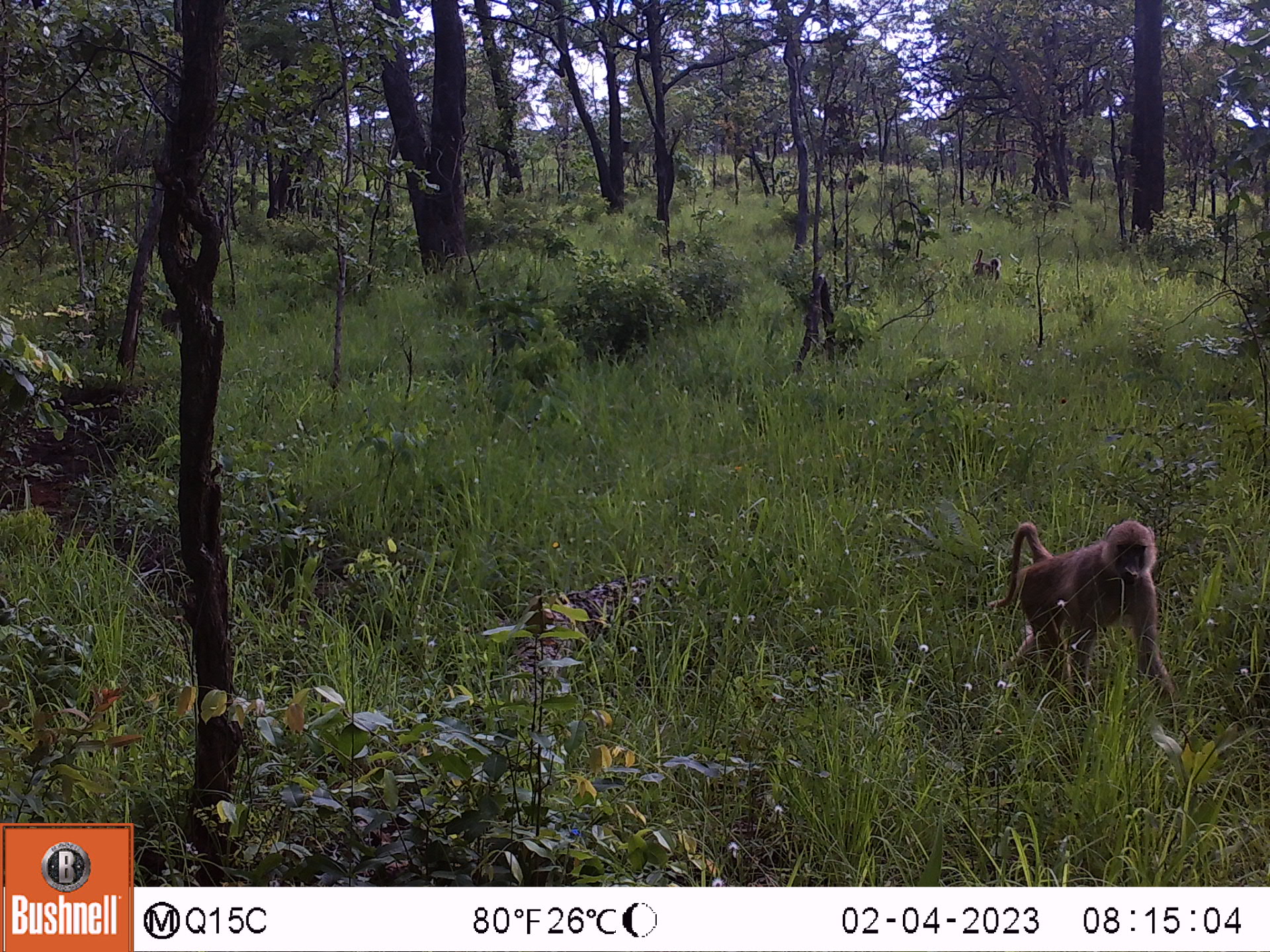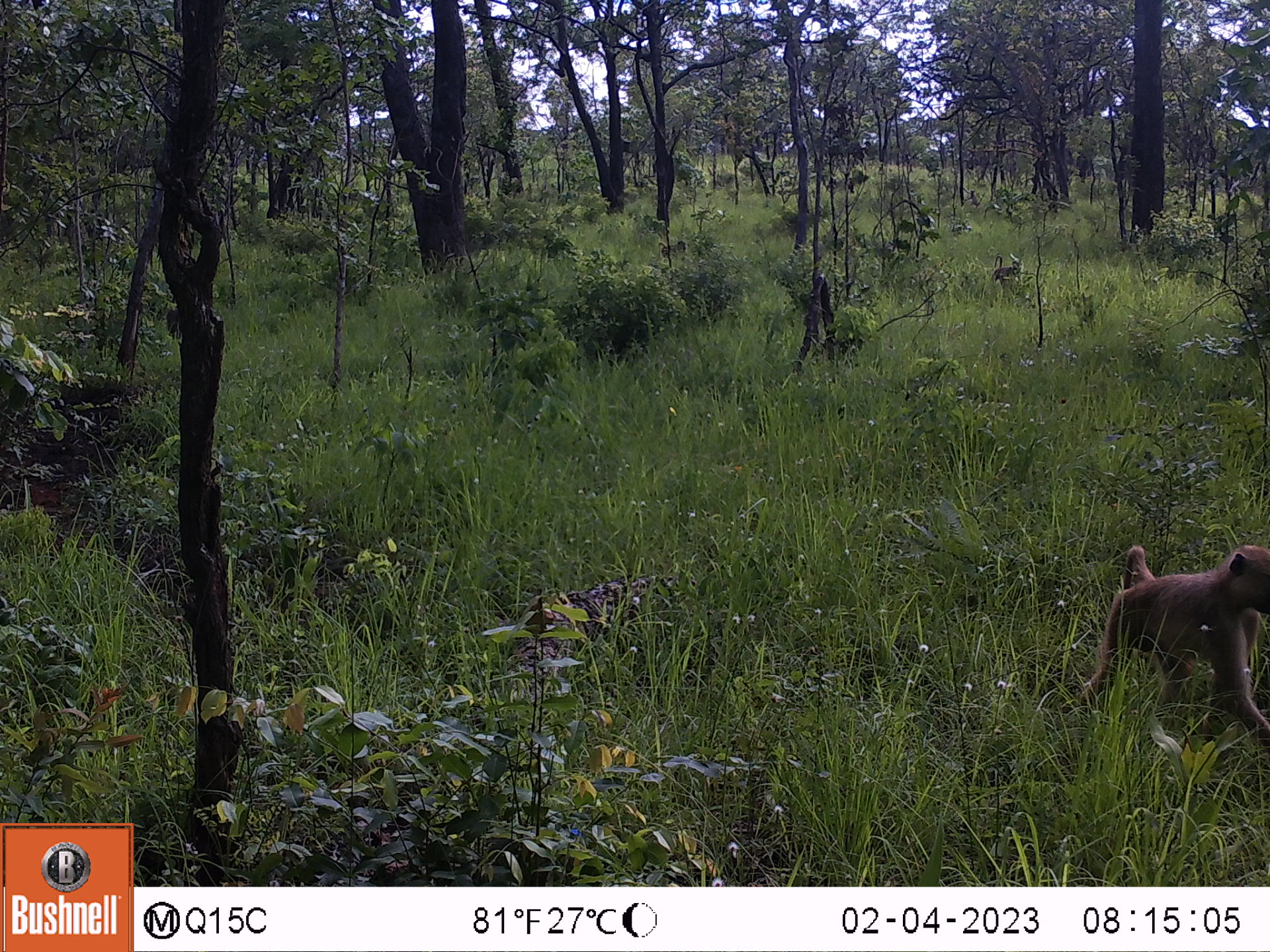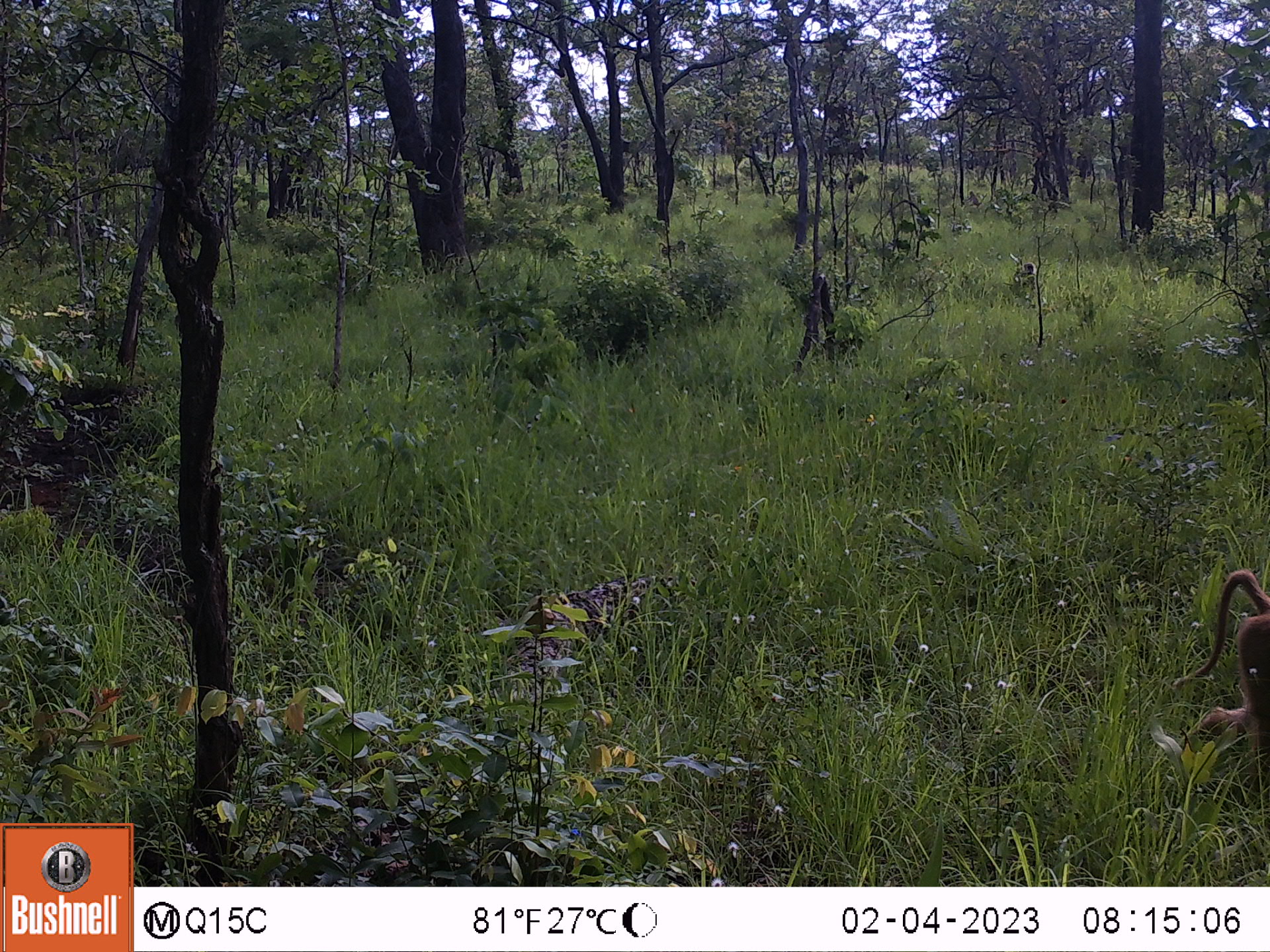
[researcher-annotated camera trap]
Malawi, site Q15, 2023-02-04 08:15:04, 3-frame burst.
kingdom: Animalia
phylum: Chordata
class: Mammalia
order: Primates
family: Cercopithecidae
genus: Papio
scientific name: Papio cynocephalus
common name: yellow baboon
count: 5